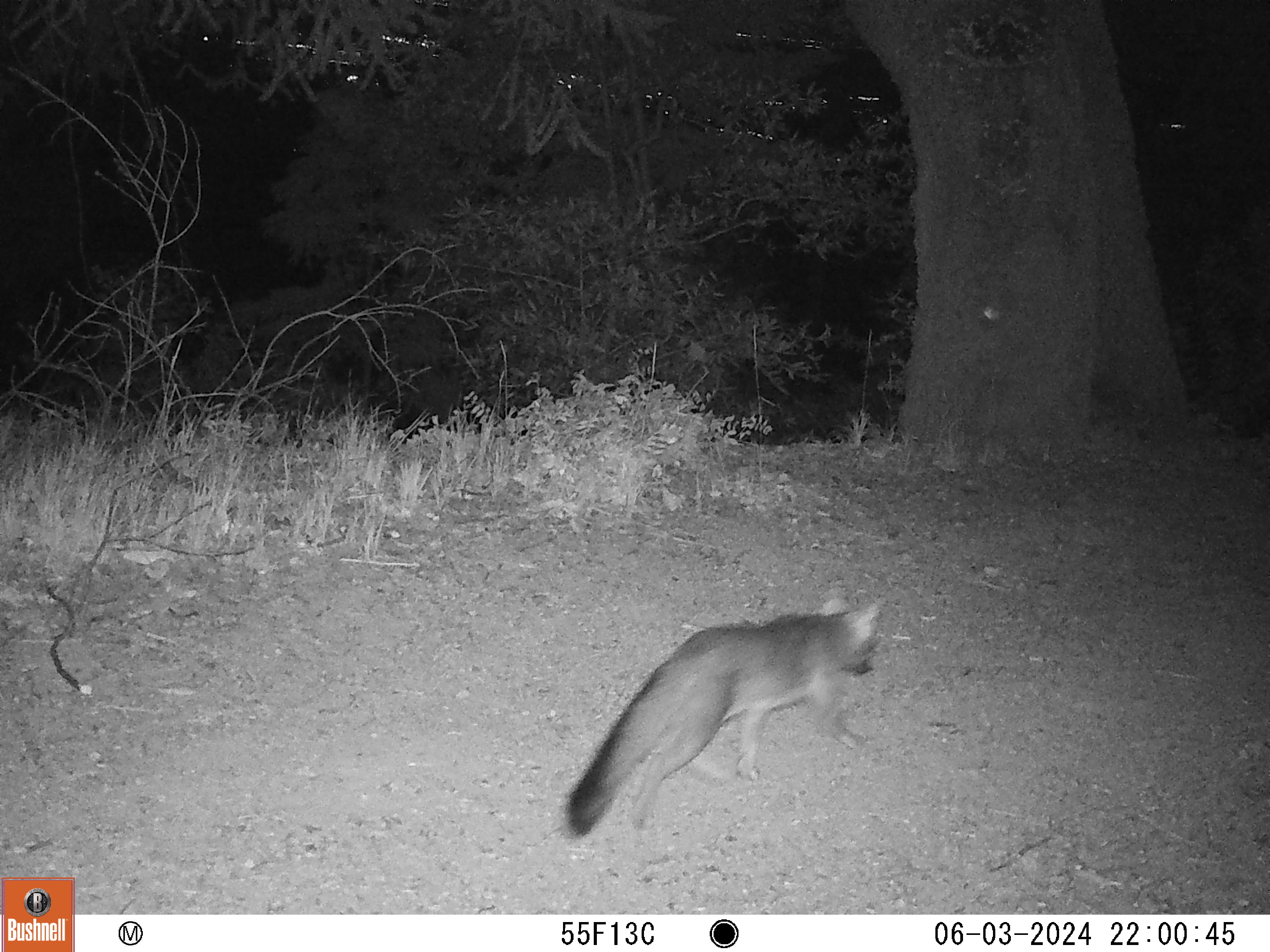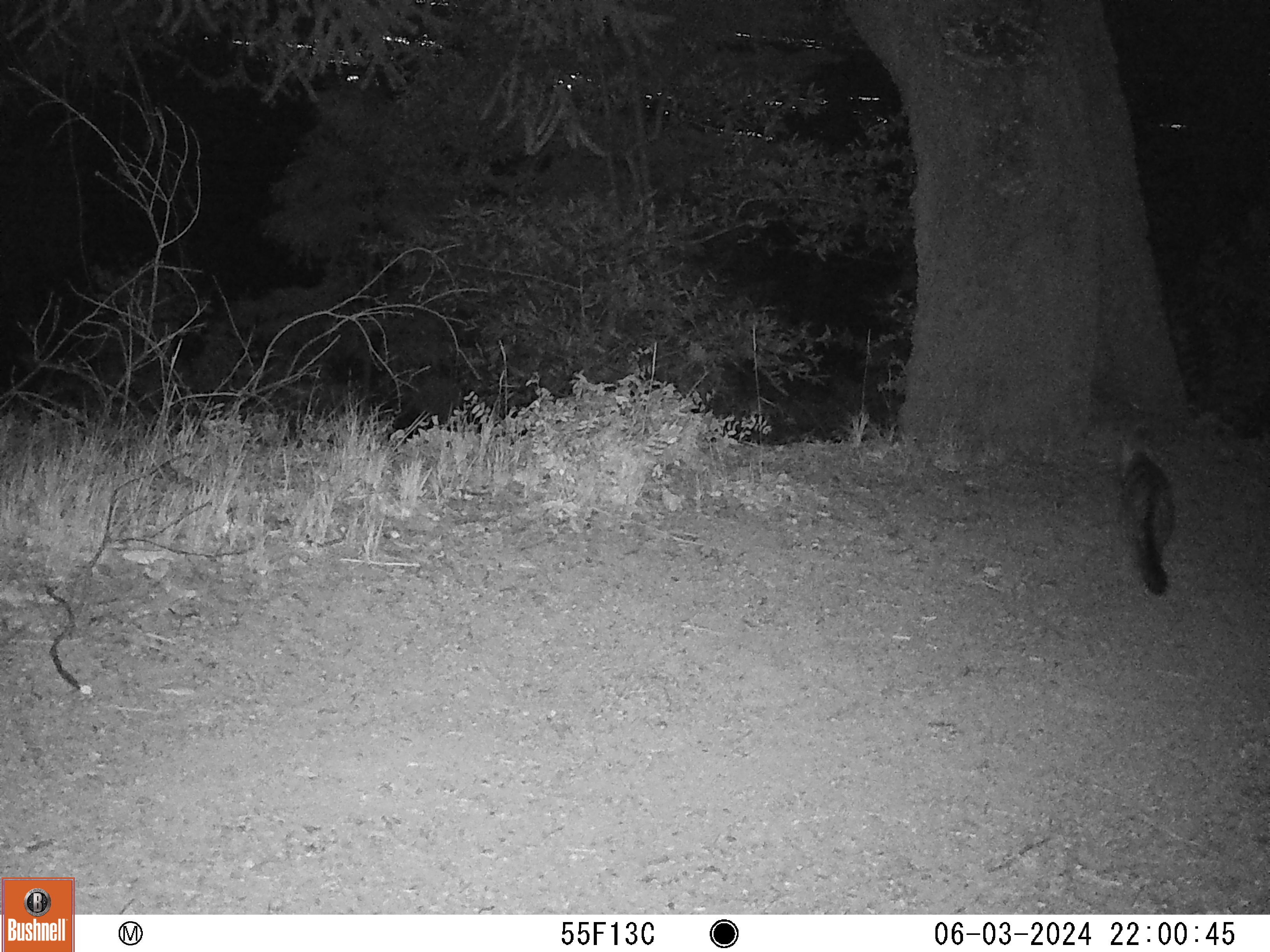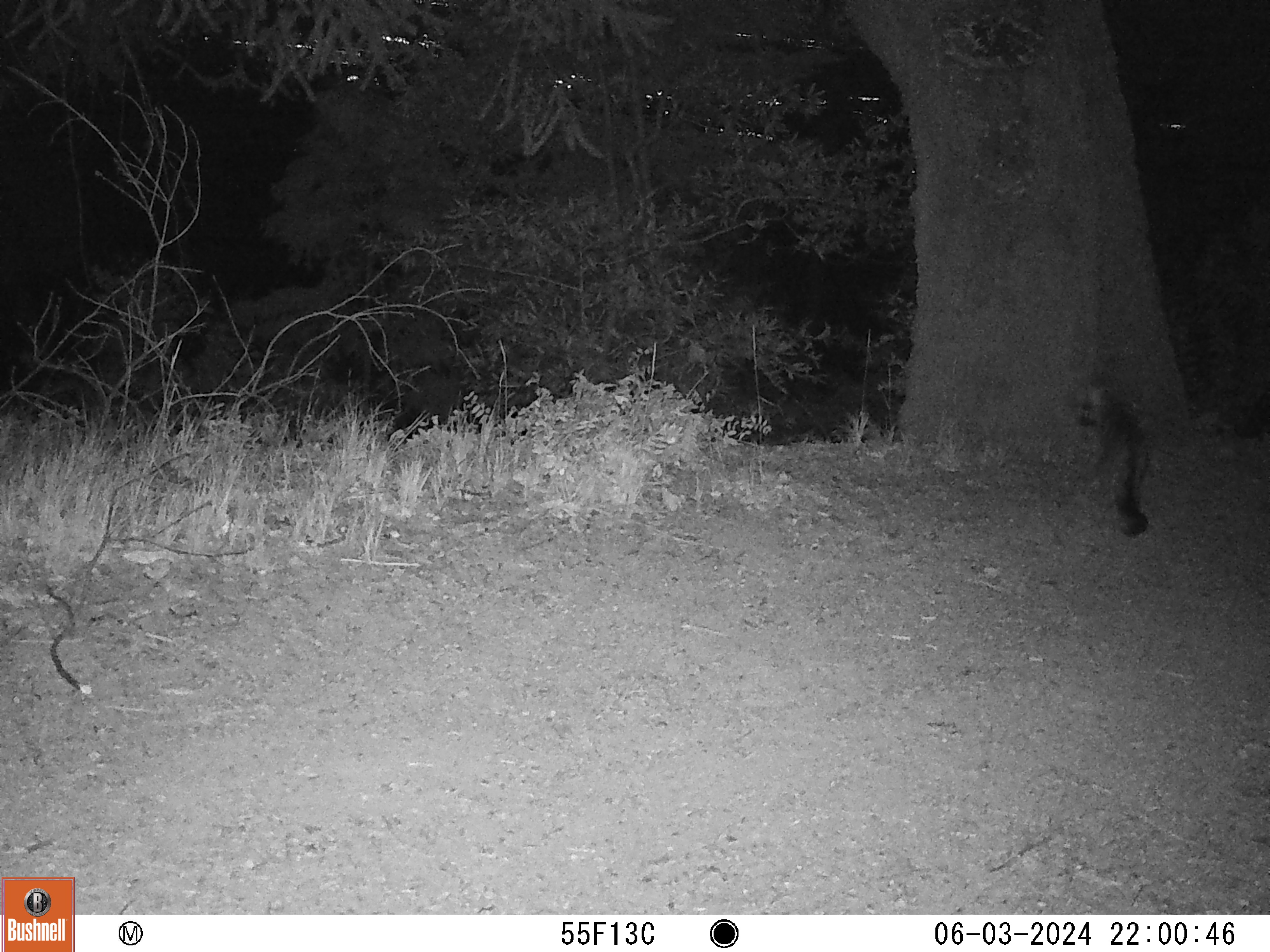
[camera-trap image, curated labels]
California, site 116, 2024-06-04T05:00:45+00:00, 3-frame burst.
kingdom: Animalia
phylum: Chordata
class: Mammalia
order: Carnivora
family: Canidae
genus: Urocyon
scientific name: Urocyon cinereoargenteus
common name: gray fox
Gray fox (Urocyon cinereoargenteus).